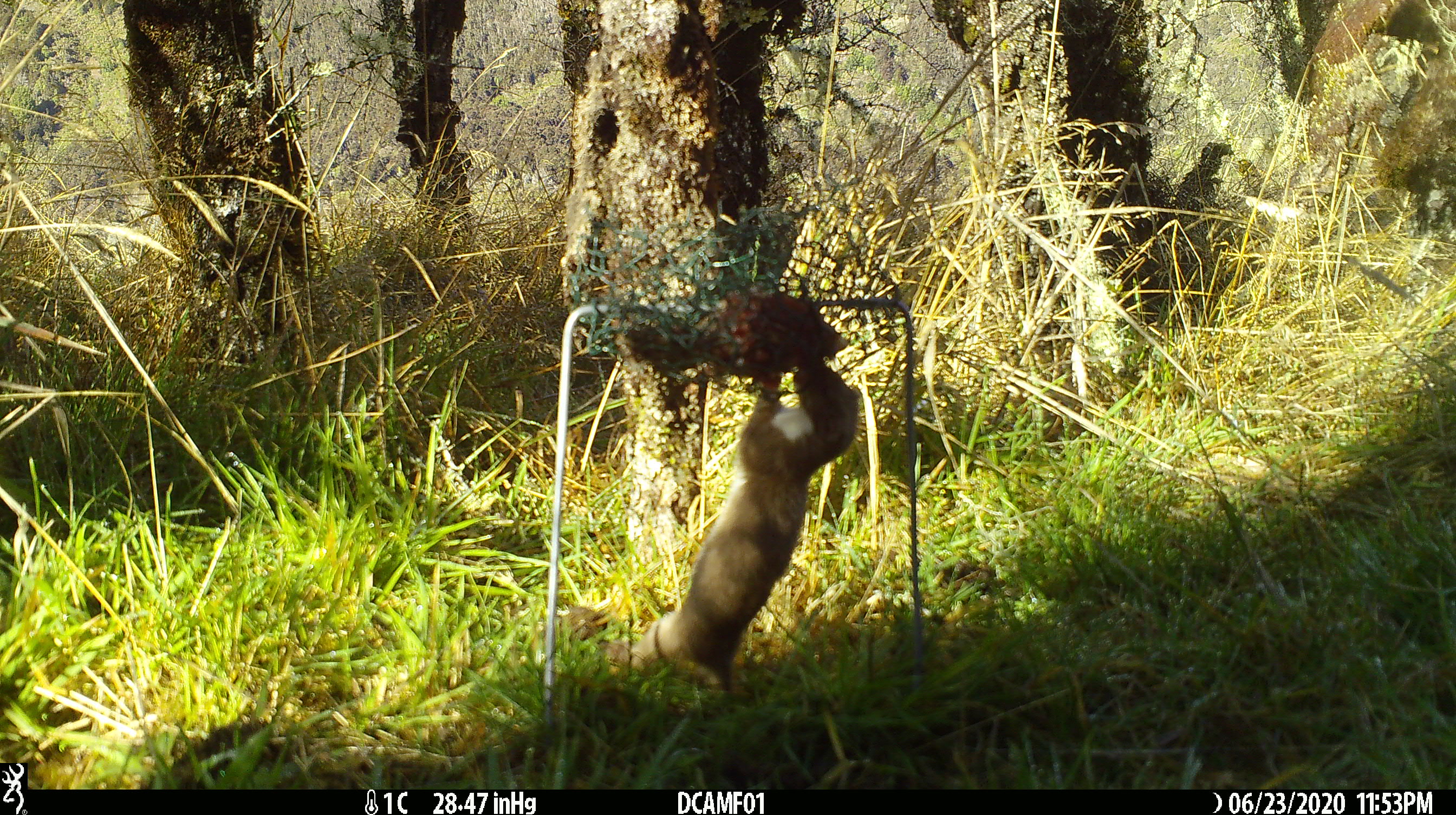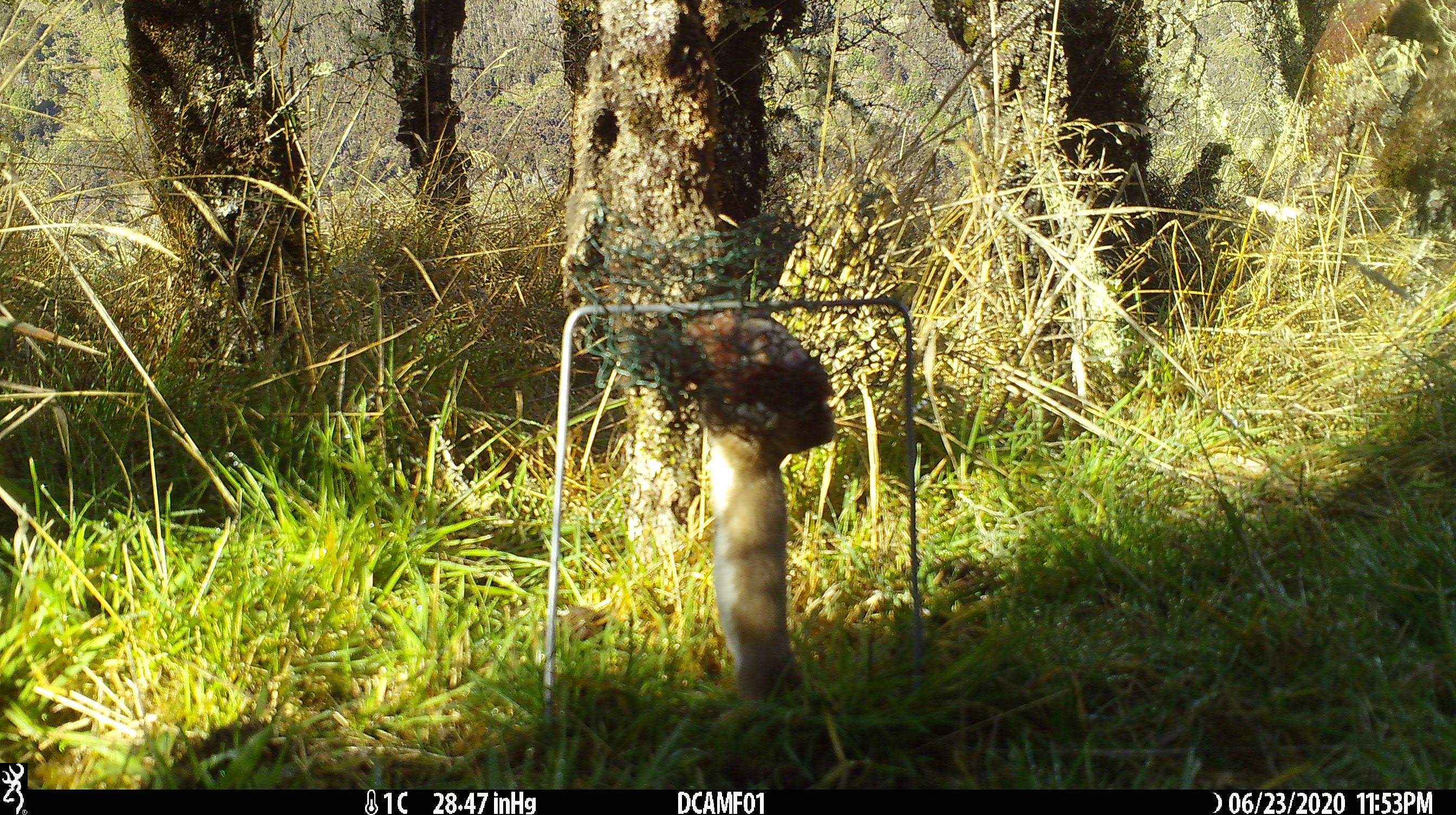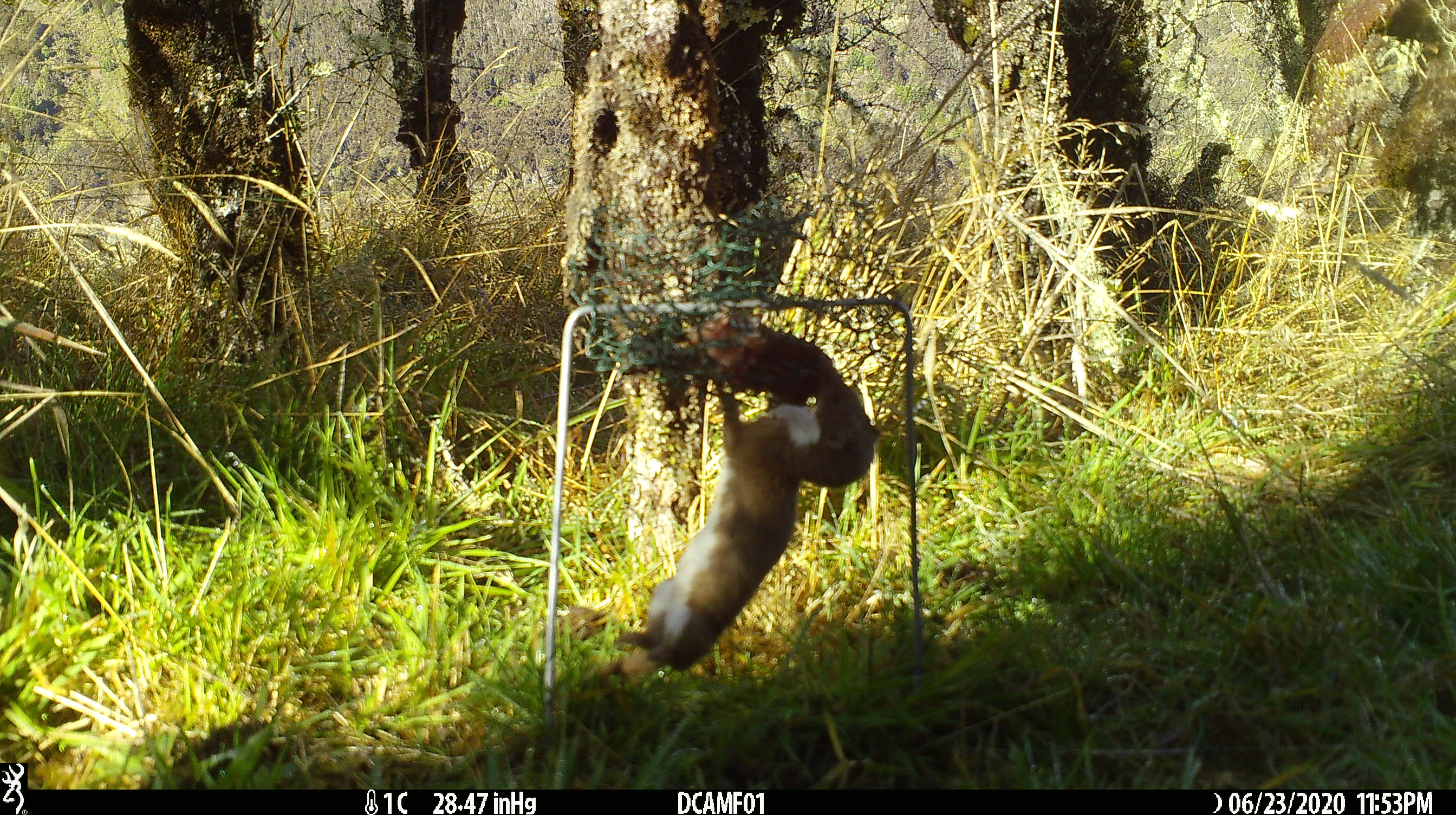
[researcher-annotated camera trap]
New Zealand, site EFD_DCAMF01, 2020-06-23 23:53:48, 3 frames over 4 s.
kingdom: Animalia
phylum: Chordata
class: Mammalia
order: Carnivora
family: Mustelidae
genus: Mustela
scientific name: Mustela nivalis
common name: least weasel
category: weasel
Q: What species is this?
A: Weasel (least weasel) (Mustela nivalis).